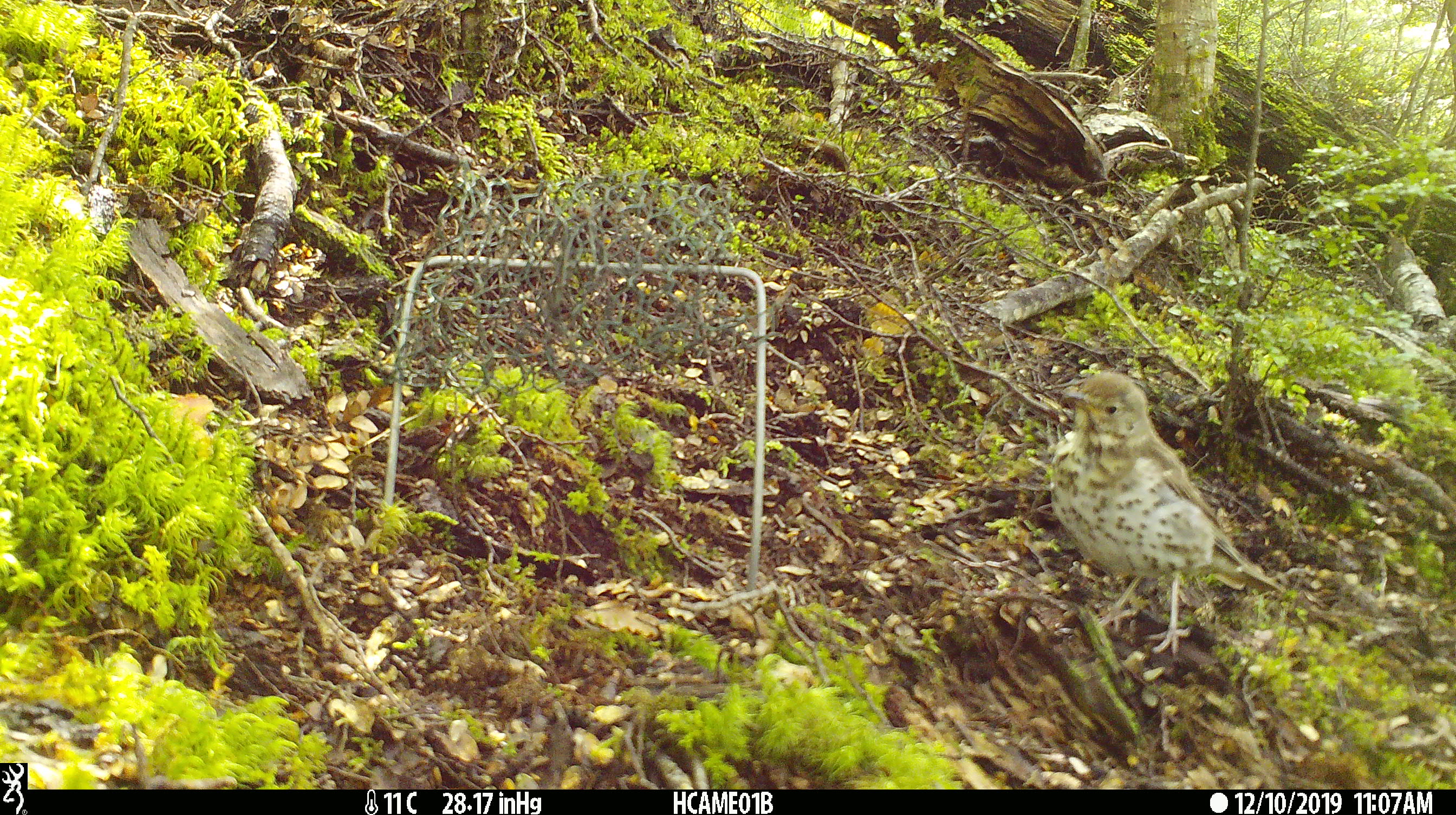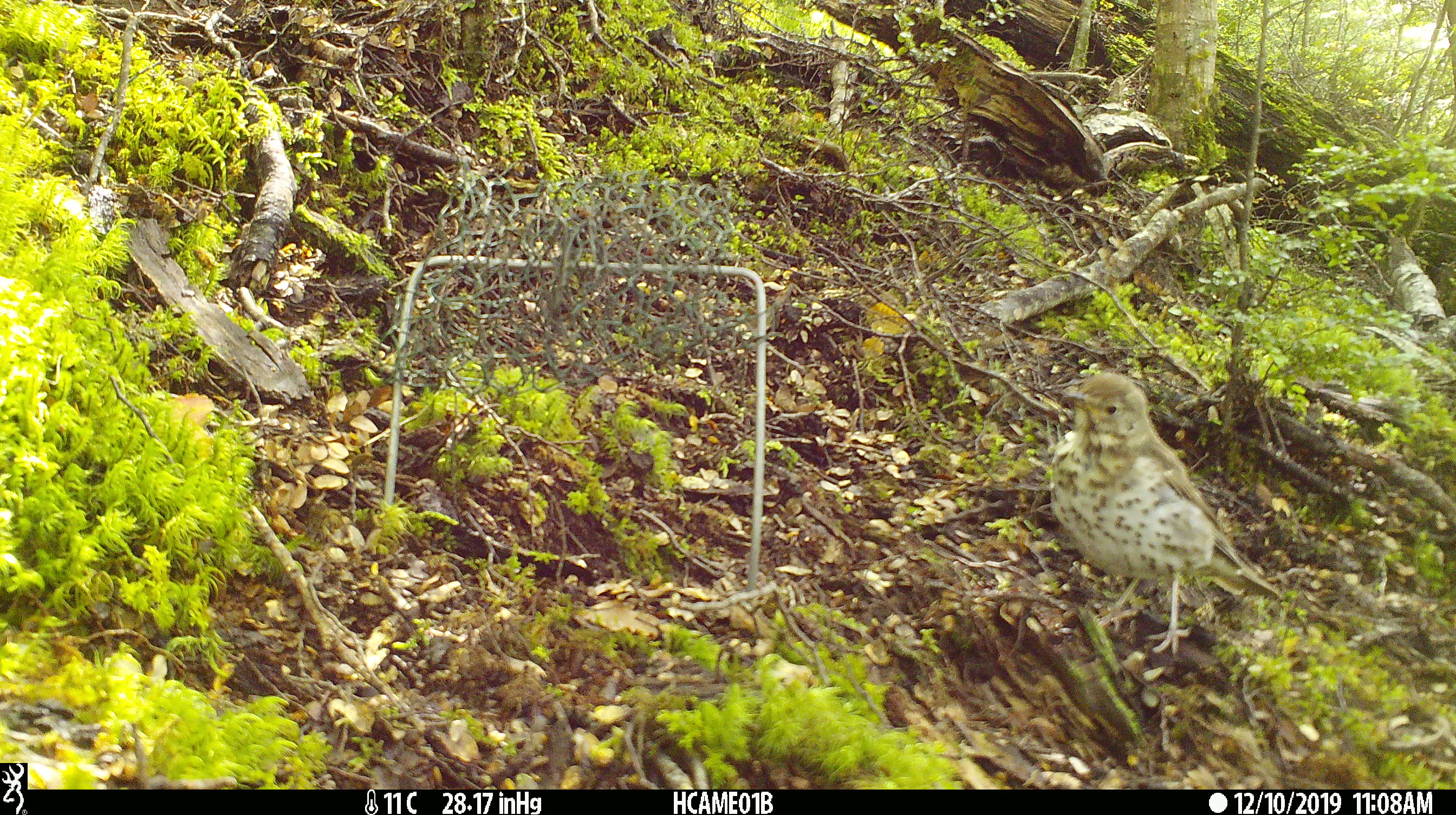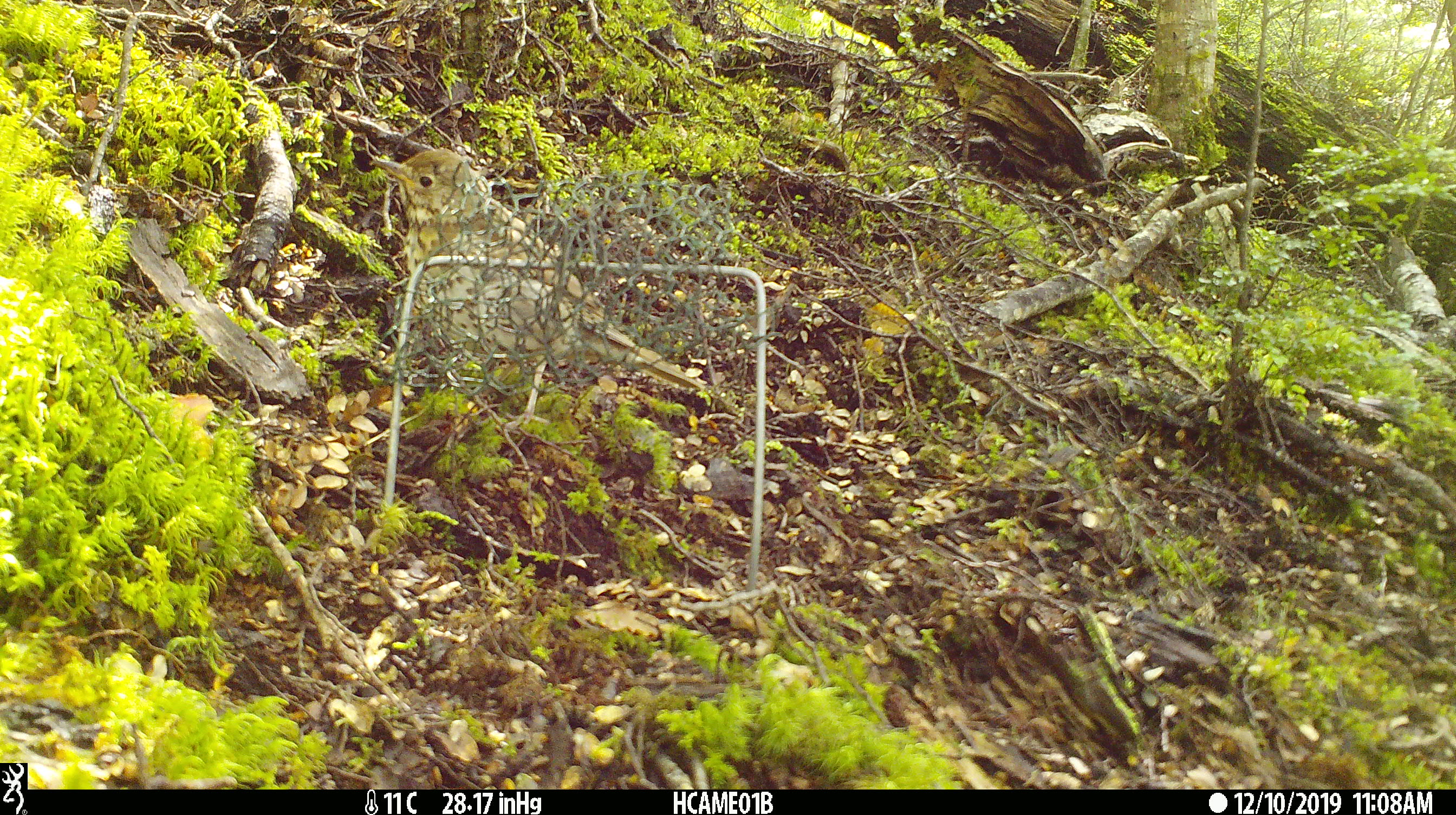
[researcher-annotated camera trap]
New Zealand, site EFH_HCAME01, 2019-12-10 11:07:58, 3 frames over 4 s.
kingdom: Animalia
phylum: Chordata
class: Aves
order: Passeriformes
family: Turdidae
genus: Turdus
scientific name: Turdus philomelos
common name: song thrush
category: thrush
Thrush (song thrush) (Turdus philomelos).